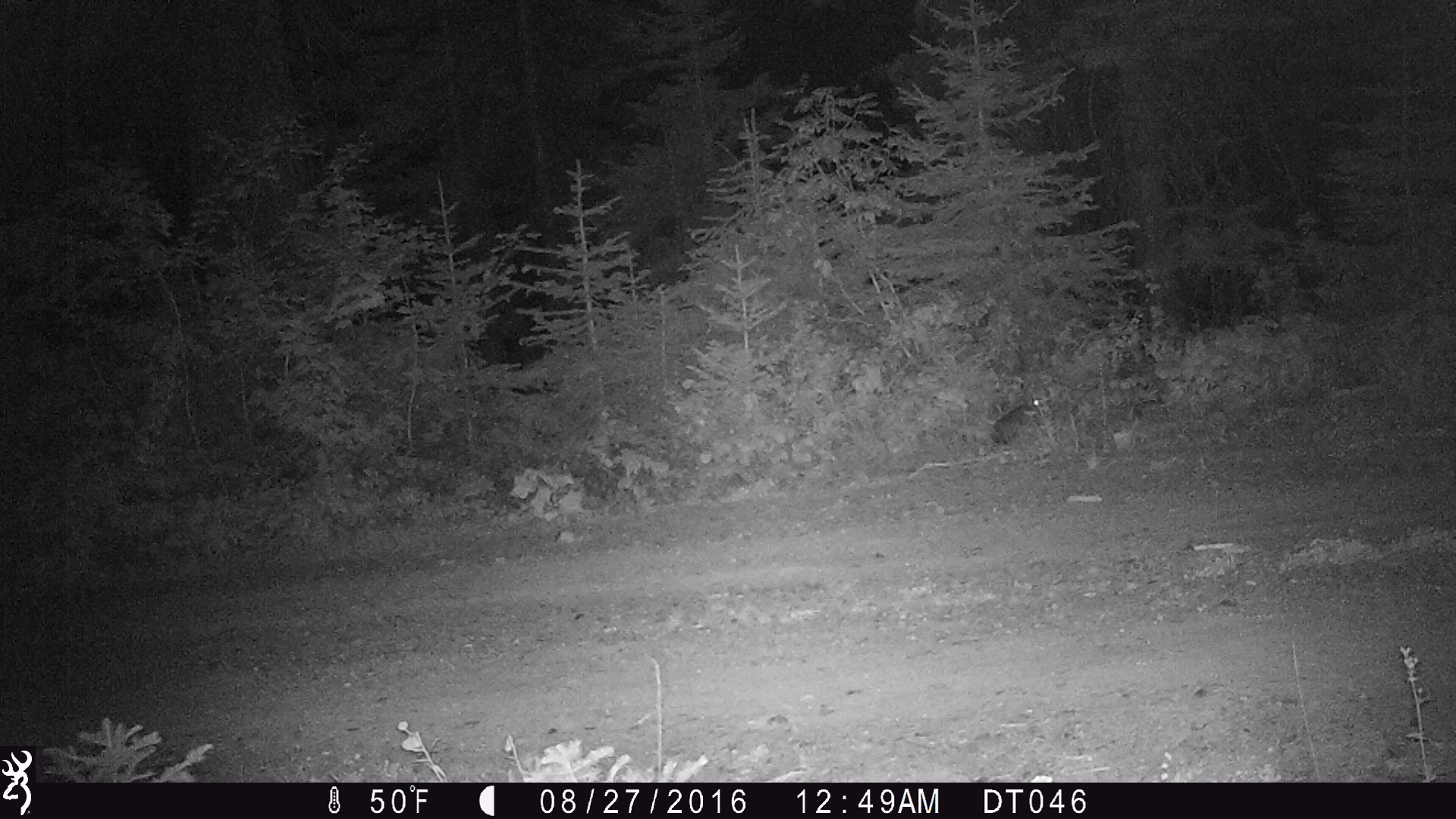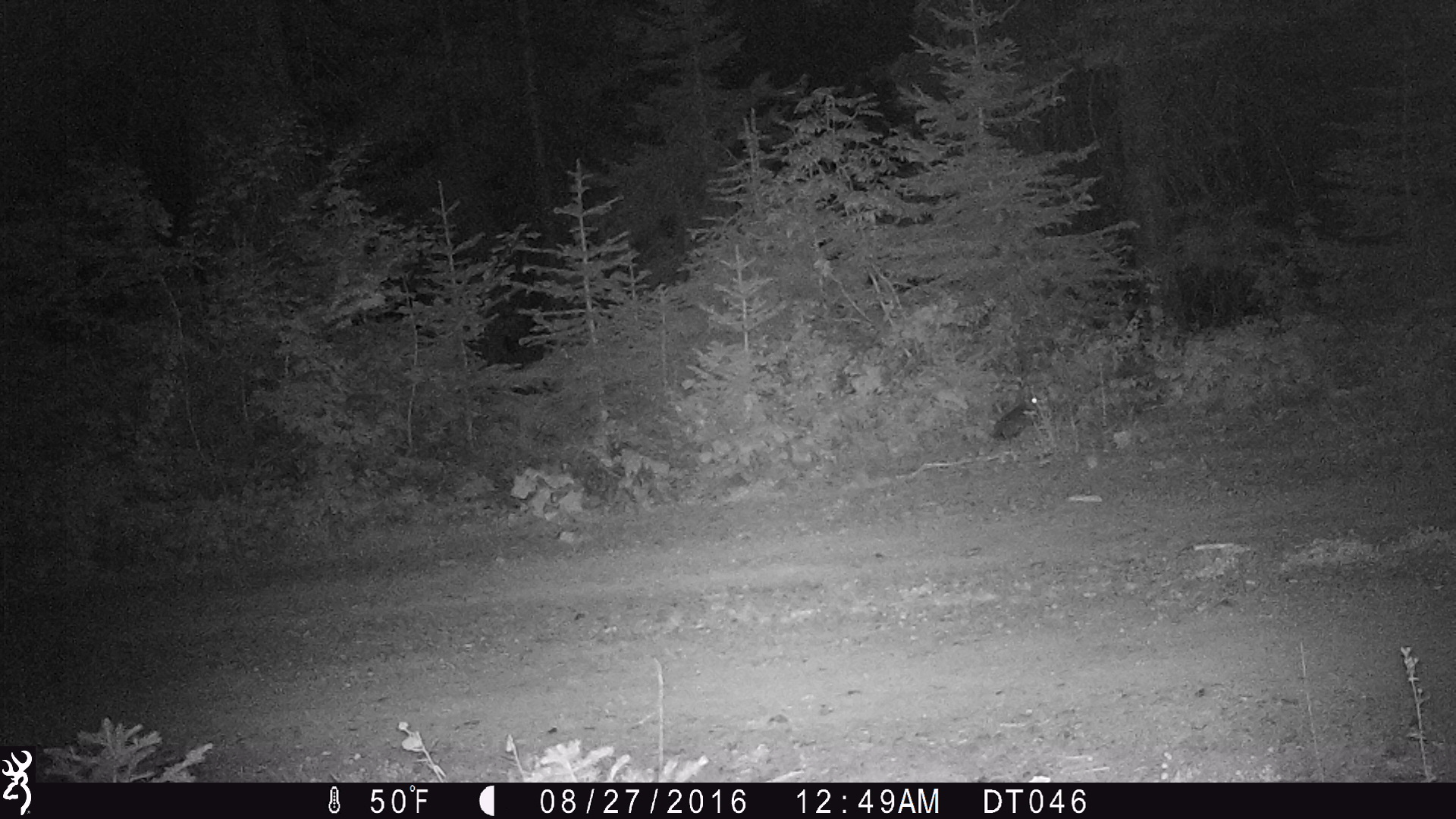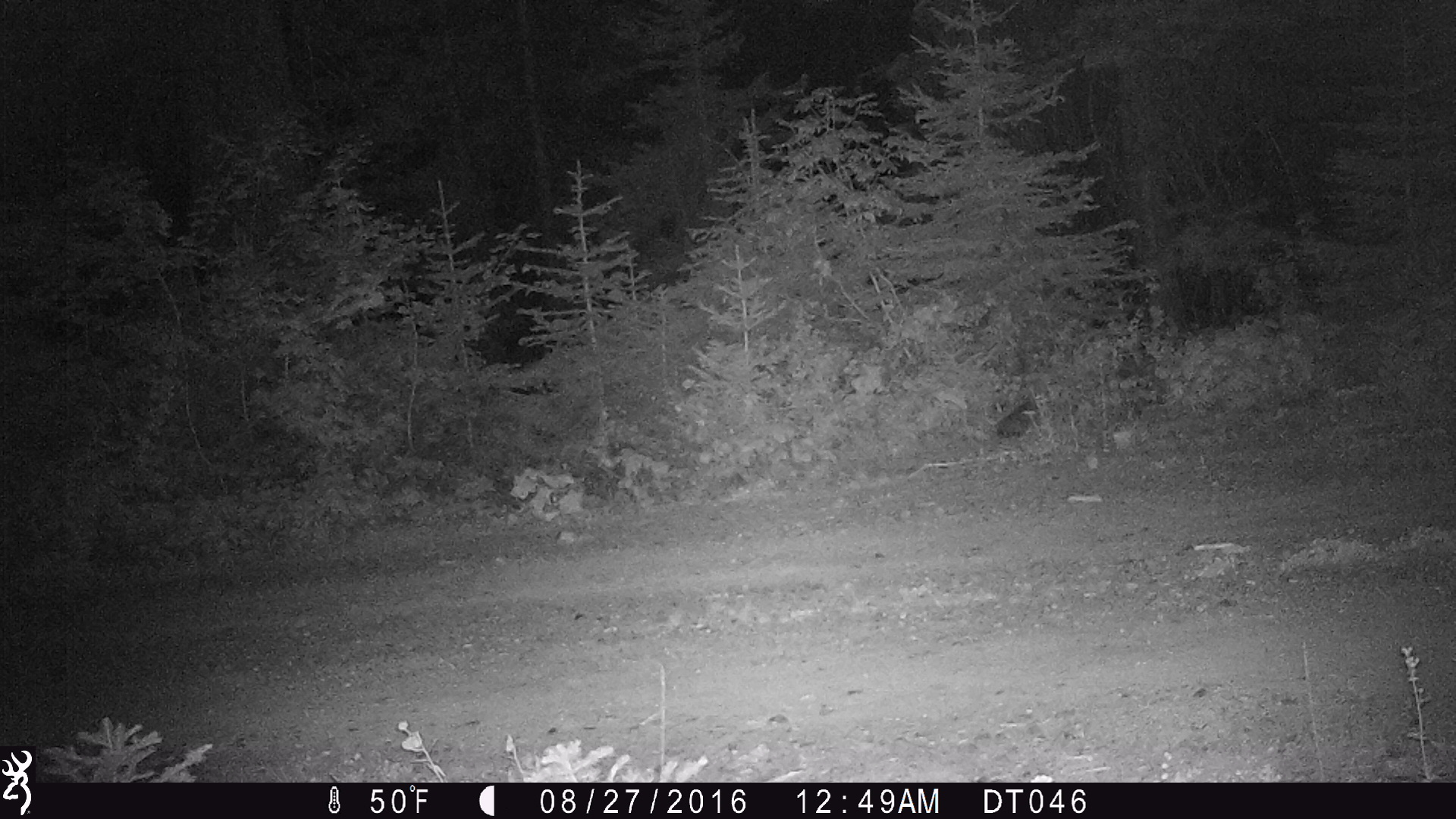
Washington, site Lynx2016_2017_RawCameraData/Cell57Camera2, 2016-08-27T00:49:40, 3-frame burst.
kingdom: Animalia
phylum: Chordata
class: Mammalia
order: Lagomorpha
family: Leporidae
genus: Lepus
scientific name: Lepus americanus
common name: snowshoe hare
Lepus americanus (snowshoe hare). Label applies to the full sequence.